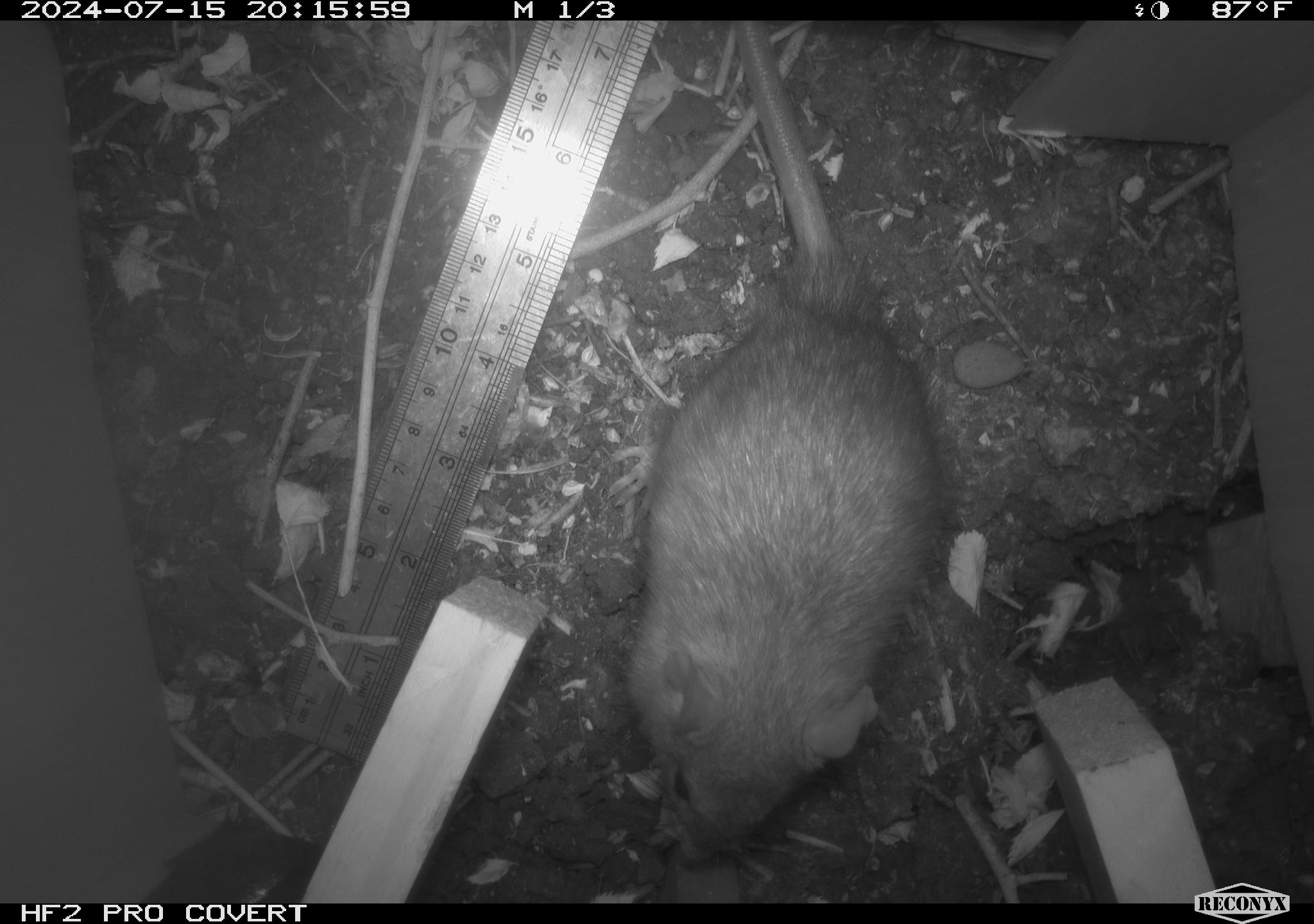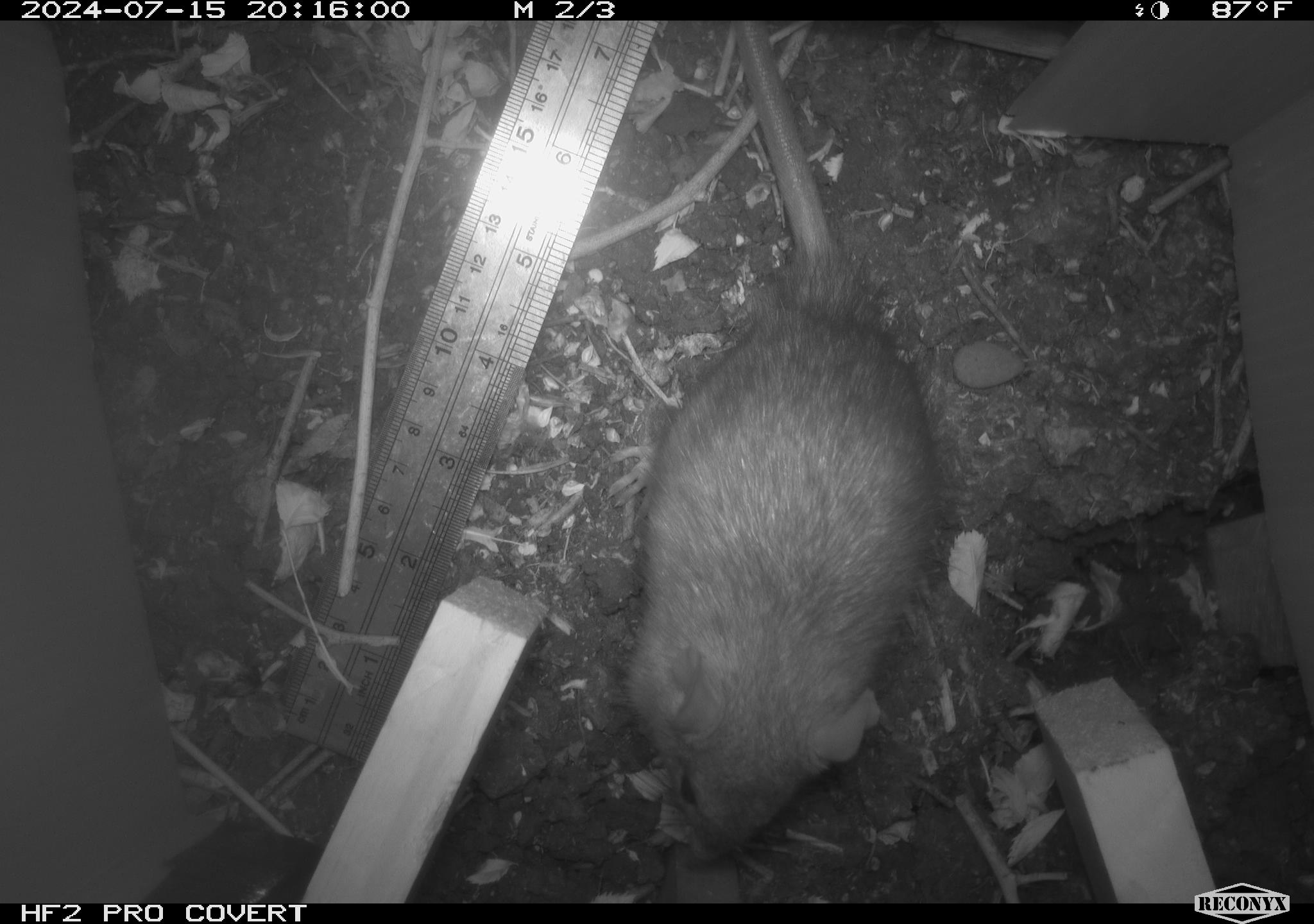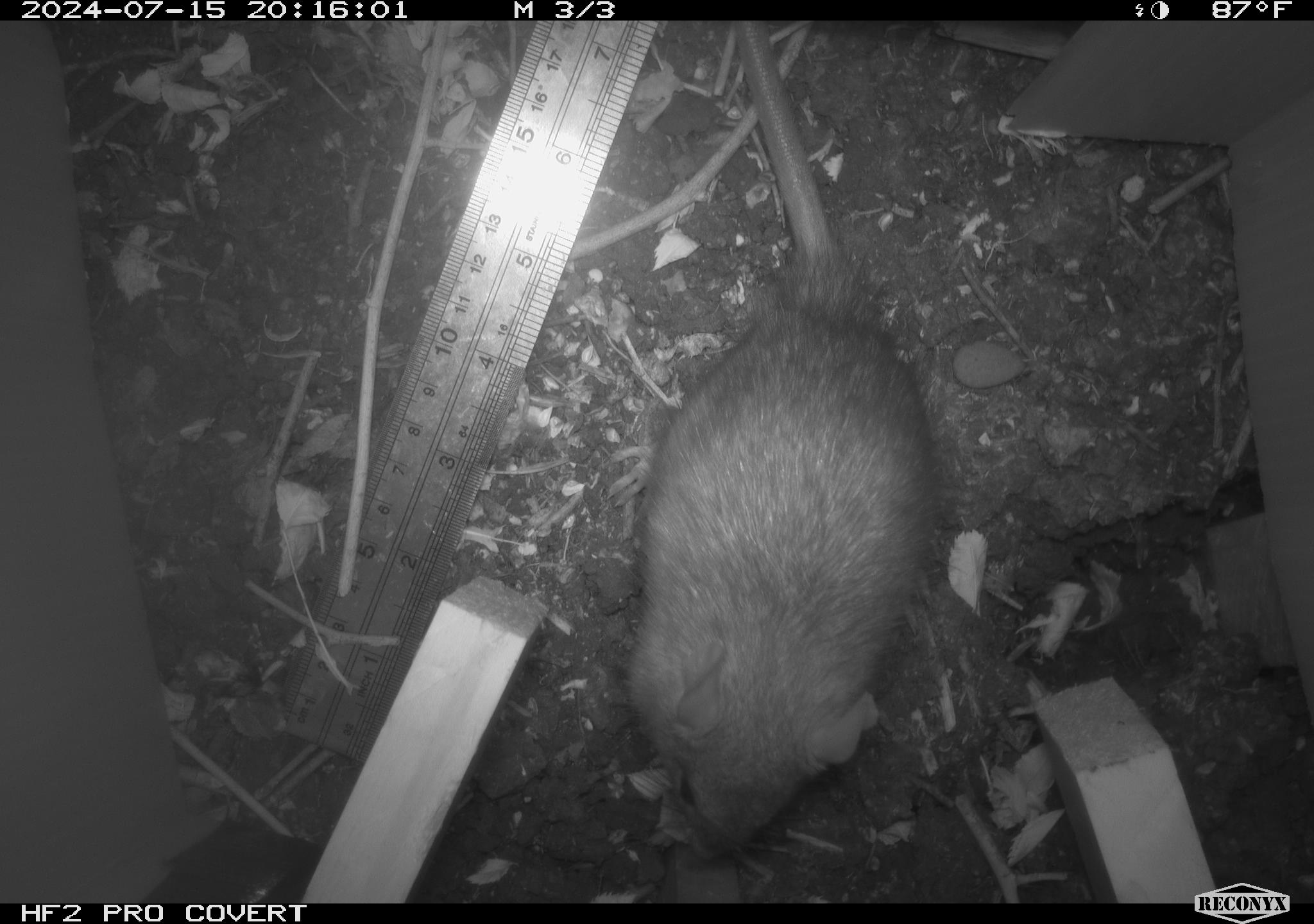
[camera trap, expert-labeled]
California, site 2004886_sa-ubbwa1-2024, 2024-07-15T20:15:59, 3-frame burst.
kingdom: Animalia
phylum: Chordata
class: Mammalia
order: Rodentia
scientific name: Rodentia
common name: woodrat or rat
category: woodrat or rat species